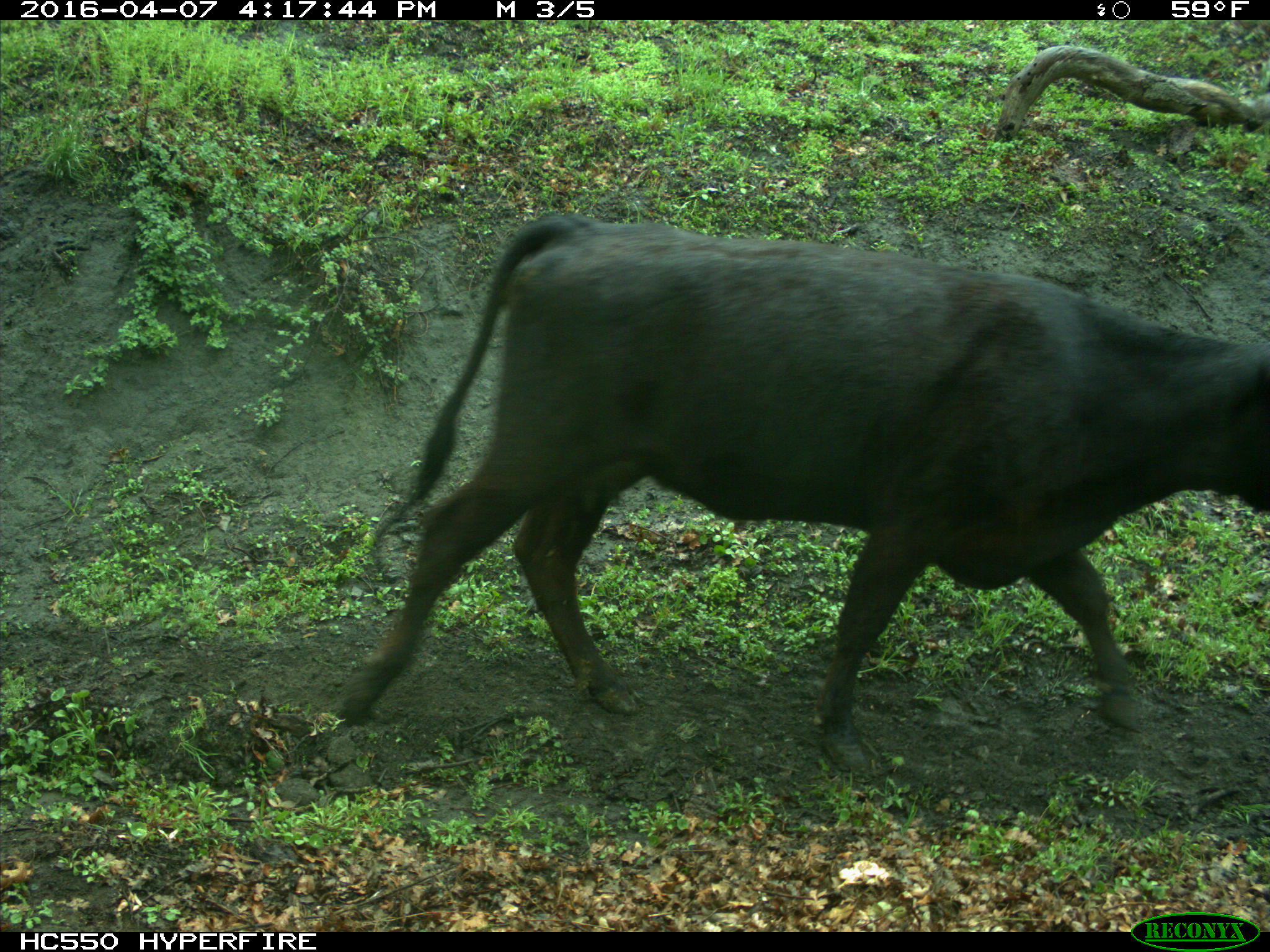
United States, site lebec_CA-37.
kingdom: Animalia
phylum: Chordata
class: Mammalia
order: Artiodactyla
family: Bovidae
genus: Bos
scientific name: Bos taurus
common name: domestic cow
Bos taurus (domestic cow).